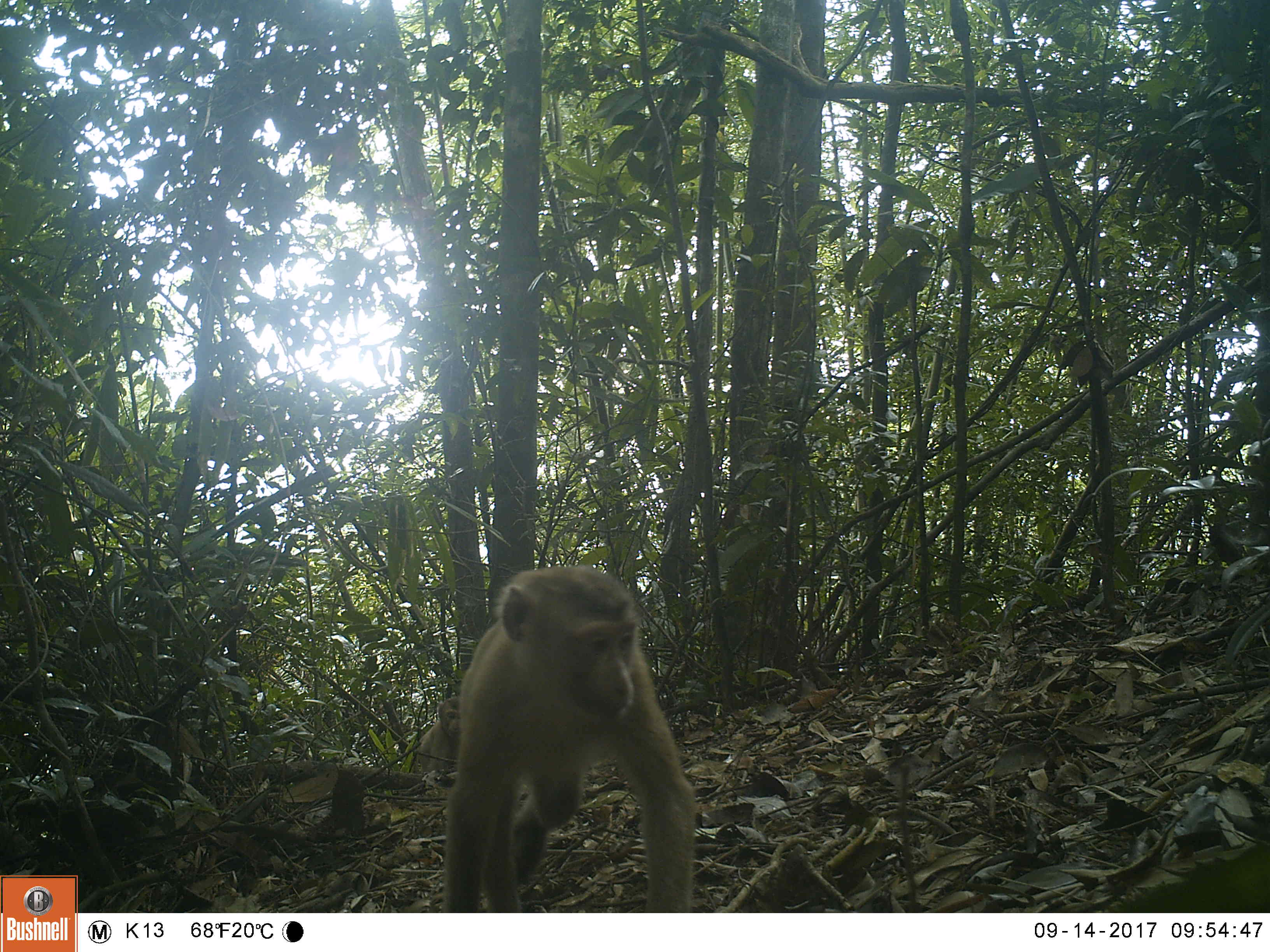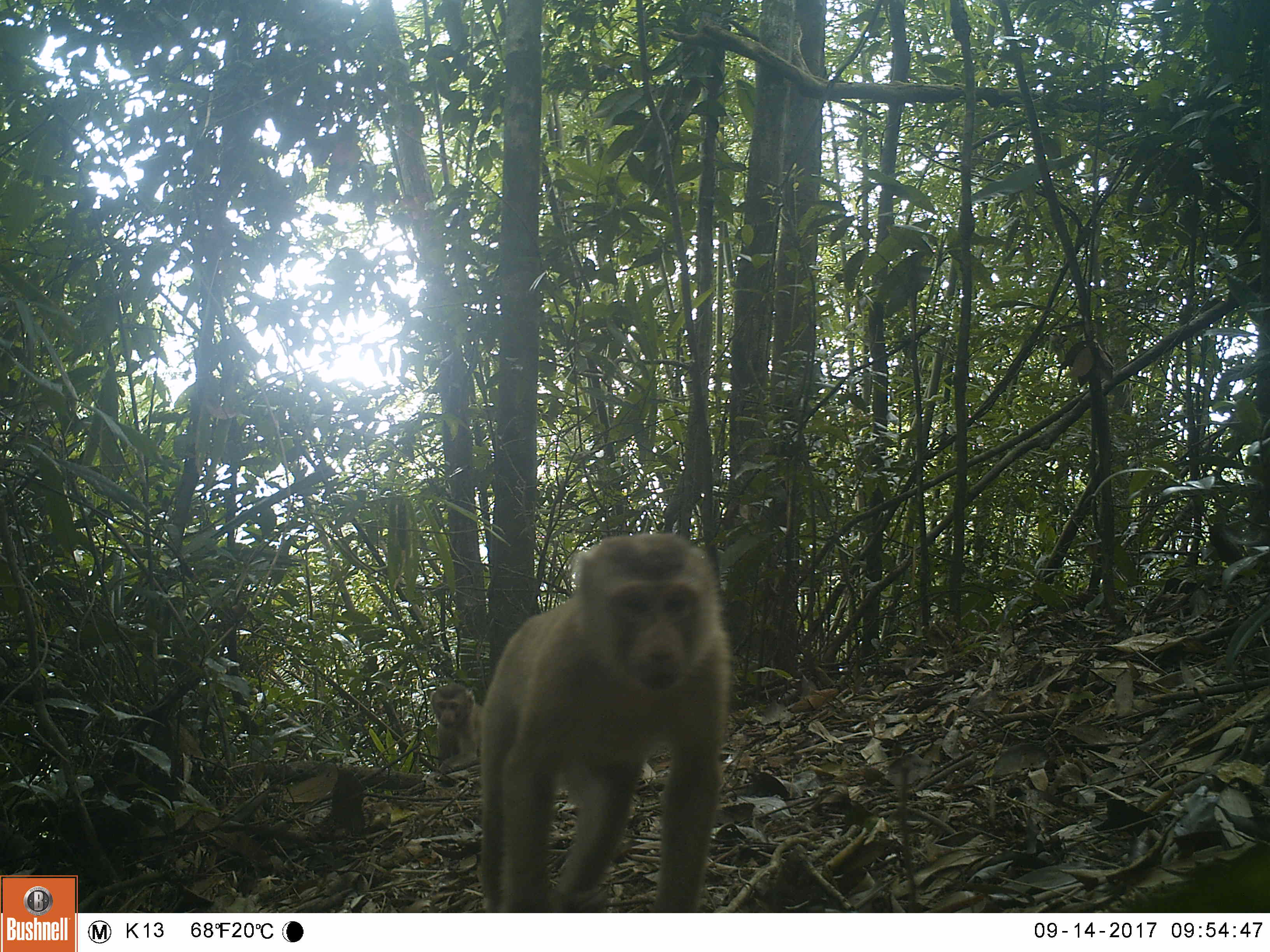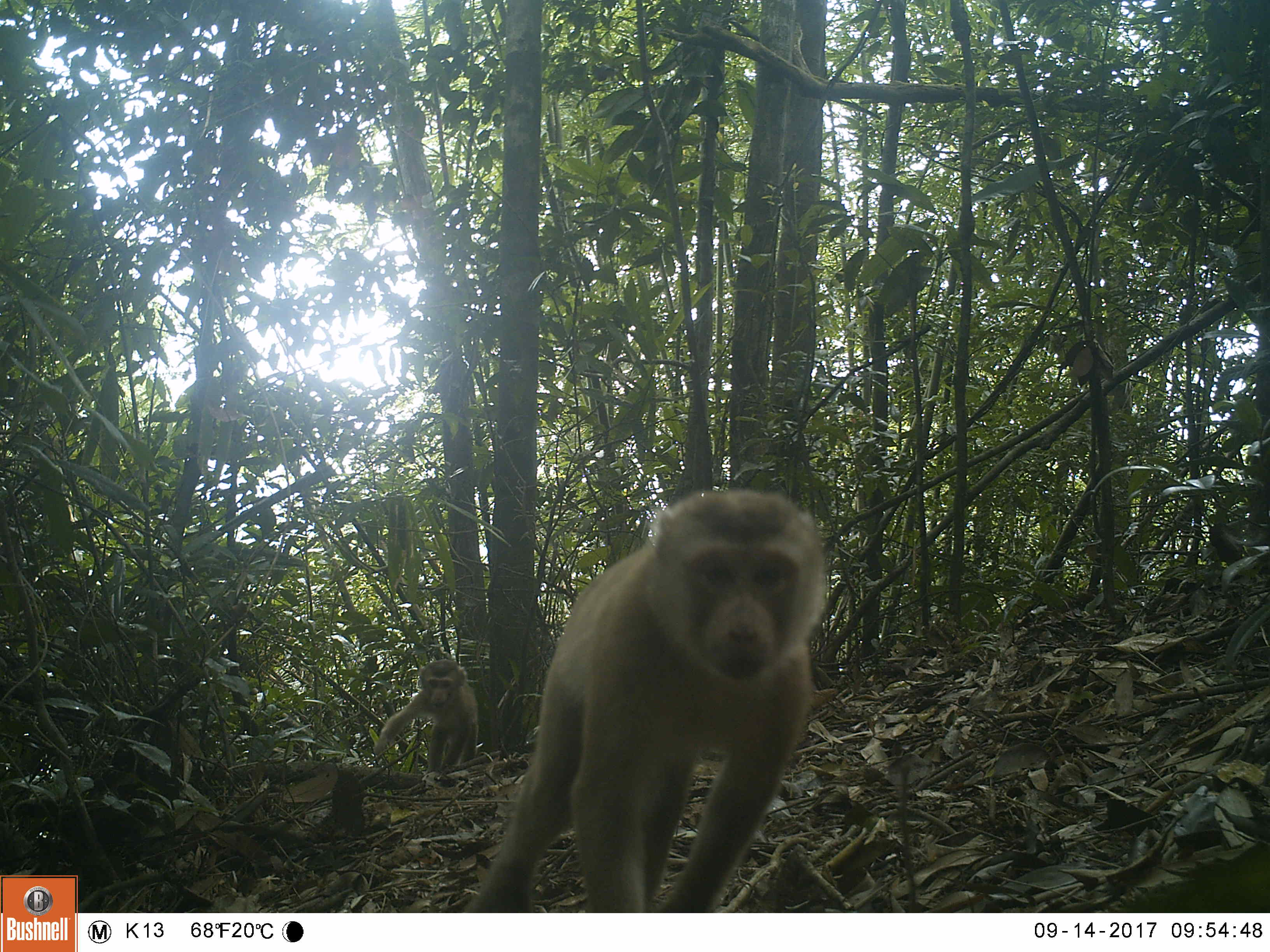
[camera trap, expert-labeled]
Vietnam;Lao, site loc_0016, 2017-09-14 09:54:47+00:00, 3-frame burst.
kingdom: Animalia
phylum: Chordata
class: Mammalia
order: Primates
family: Cercopithecidae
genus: Macaca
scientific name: Macaca nemestrina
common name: pig-tailed macaque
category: pig tailed macaque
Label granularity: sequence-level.